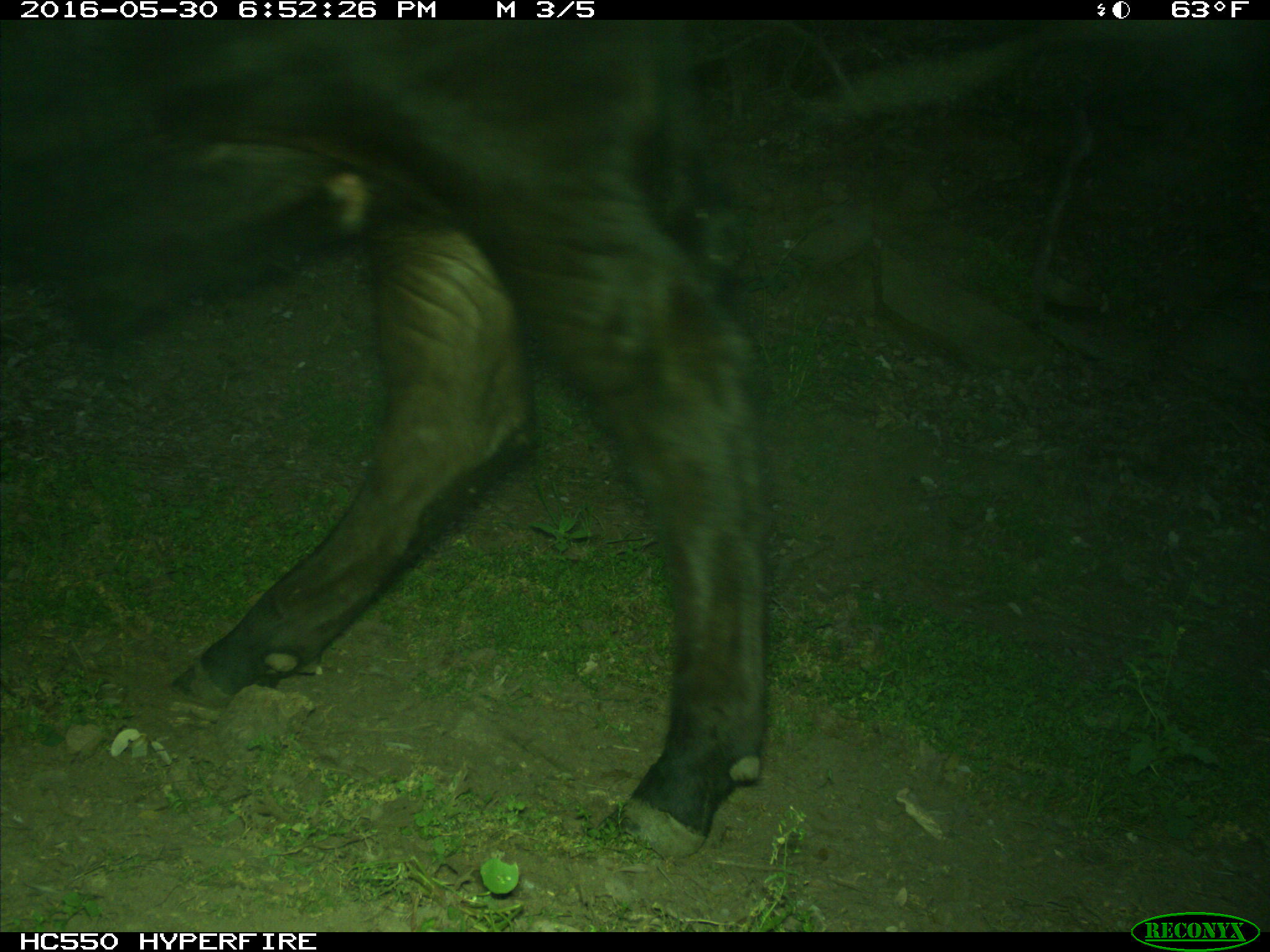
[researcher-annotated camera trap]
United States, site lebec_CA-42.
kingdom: Animalia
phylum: Chordata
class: Mammalia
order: Artiodactyla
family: Bovidae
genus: Bos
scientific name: Bos taurus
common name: domestic cow